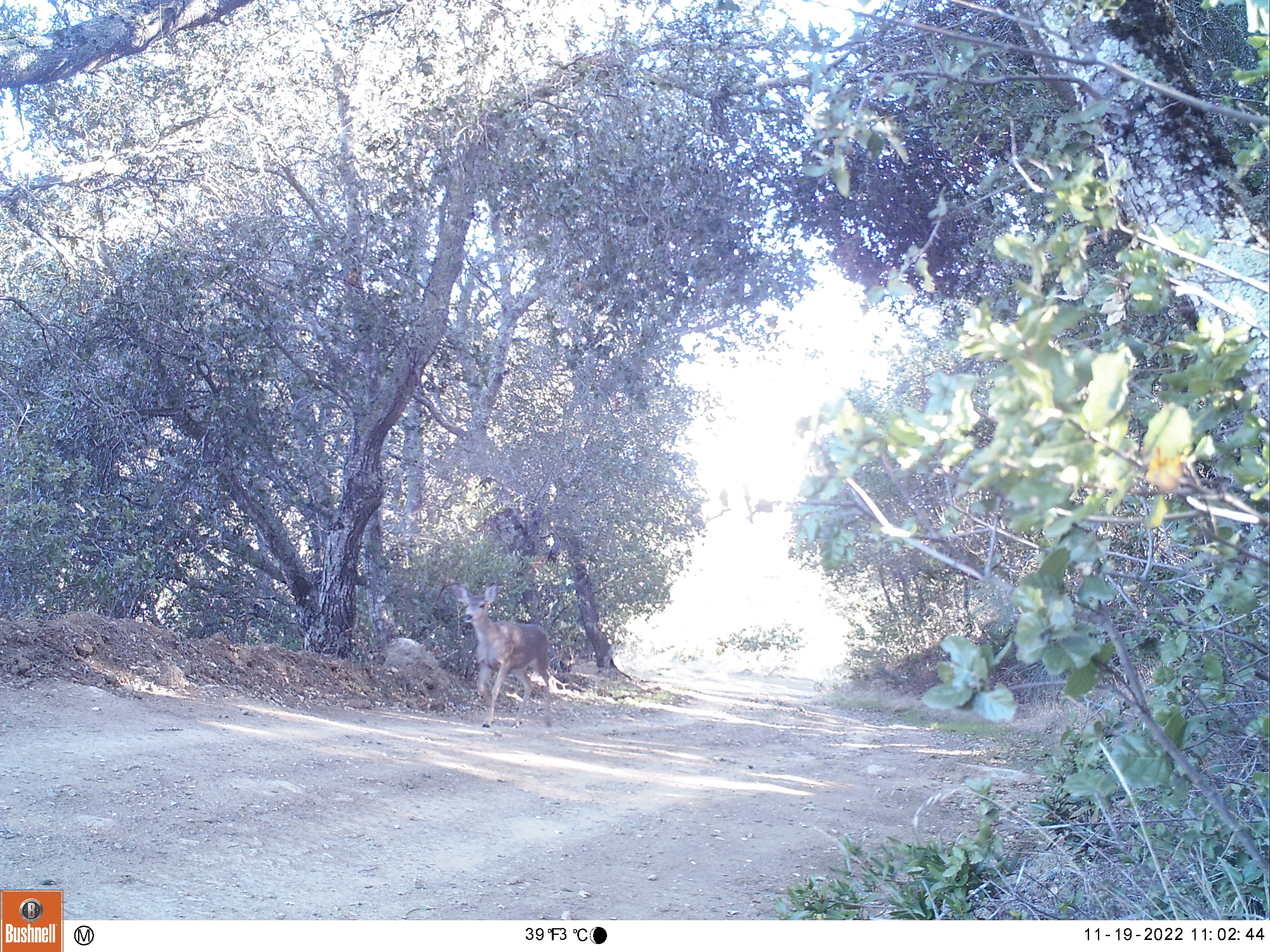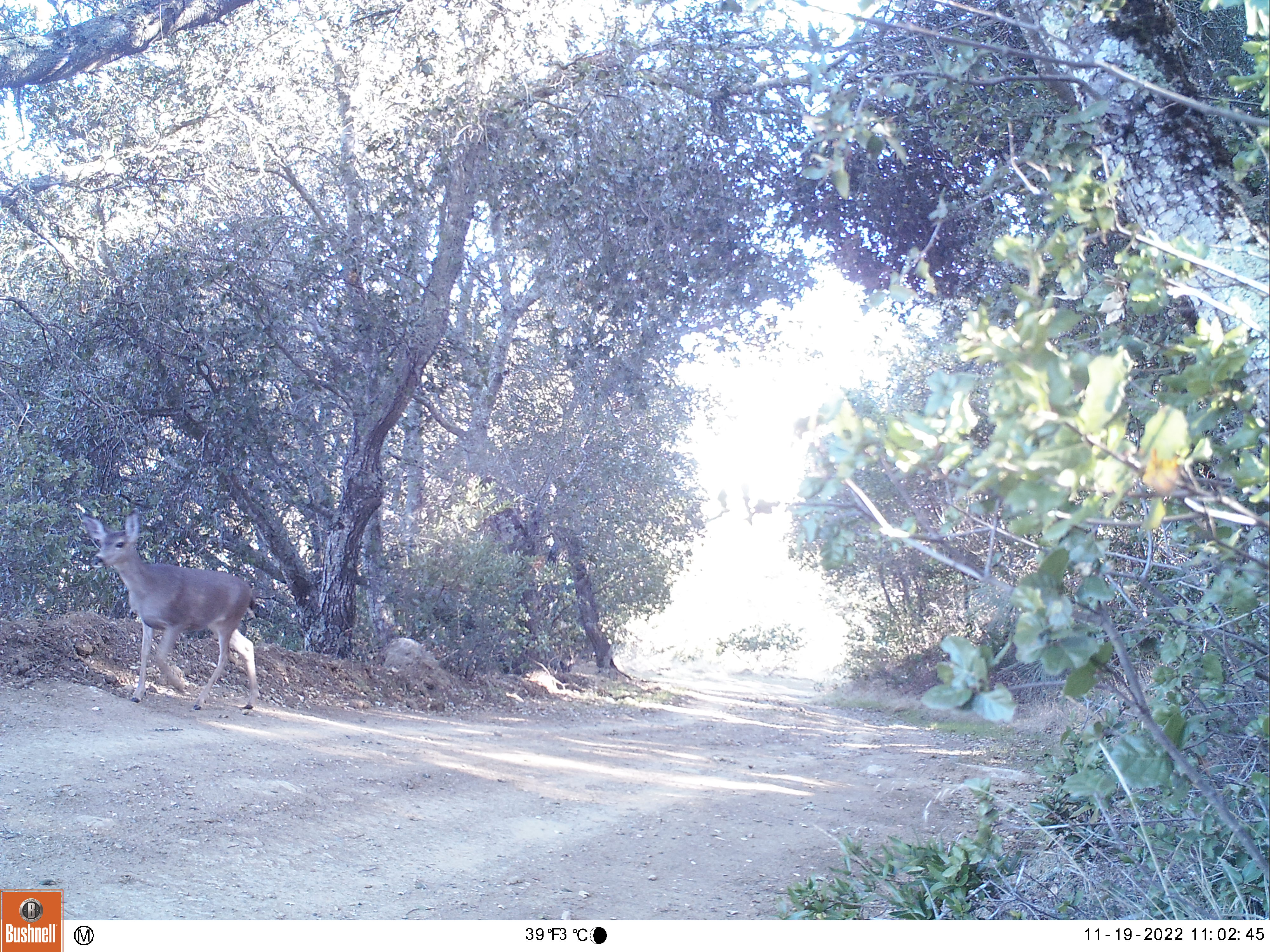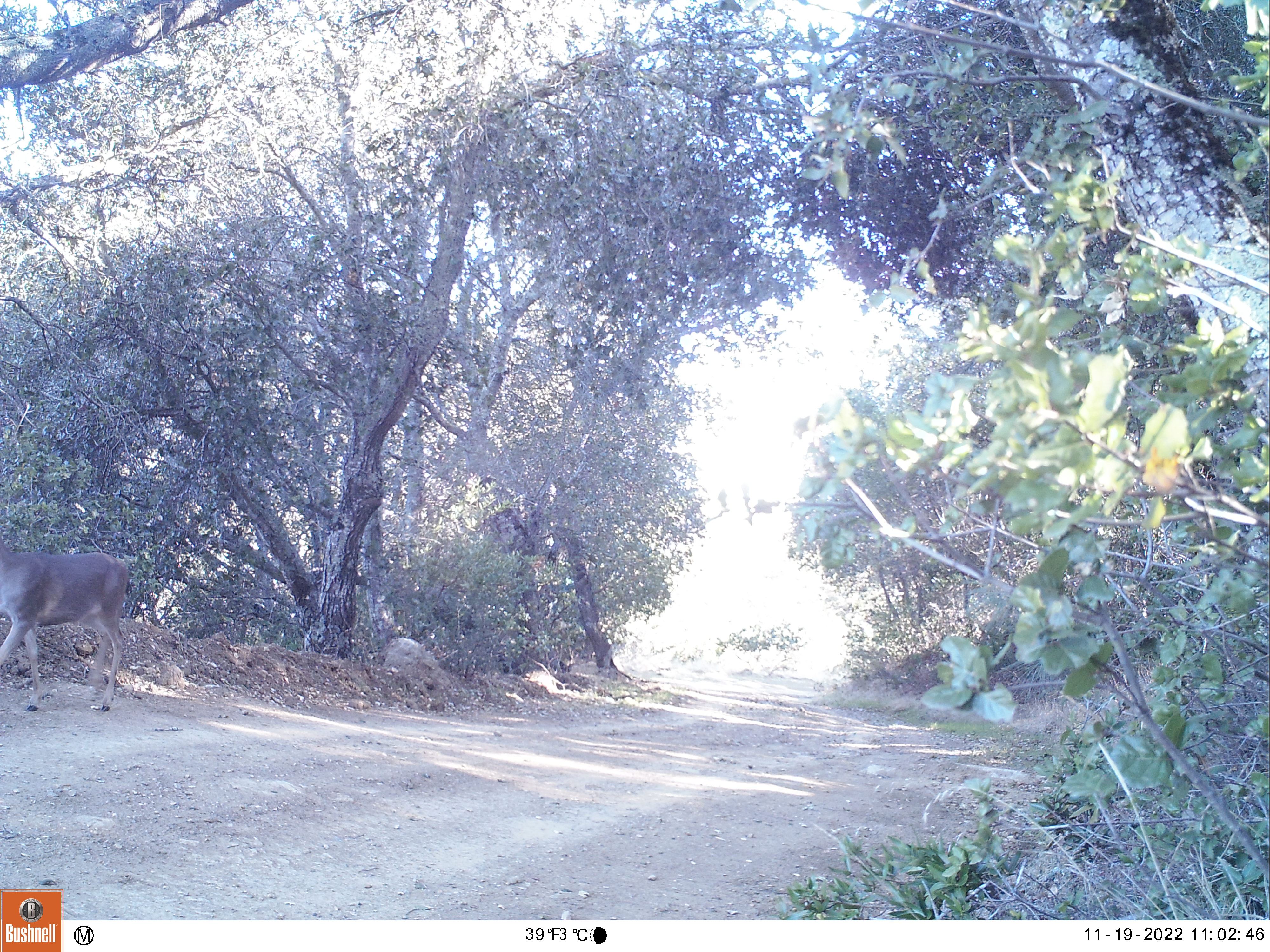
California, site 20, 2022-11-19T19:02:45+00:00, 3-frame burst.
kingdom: Animalia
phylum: Chordata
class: Mammalia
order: Artiodactyla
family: Cervidae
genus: Odocoileus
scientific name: Odocoileus hemionus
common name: mule deer